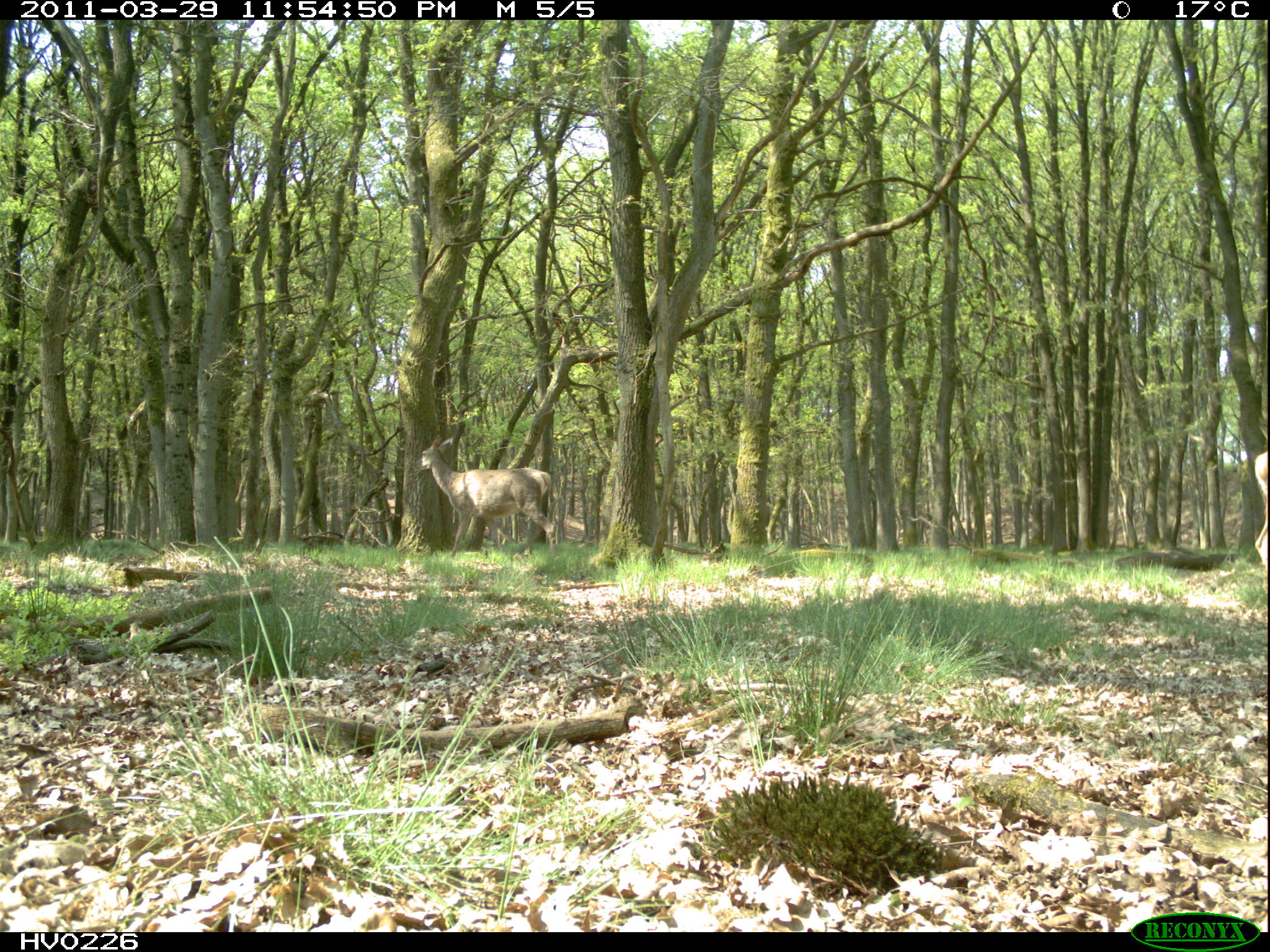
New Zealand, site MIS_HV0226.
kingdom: Animalia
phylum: Chordata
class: Mammalia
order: Artiodactyla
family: Cervidae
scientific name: Cervidae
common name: deer